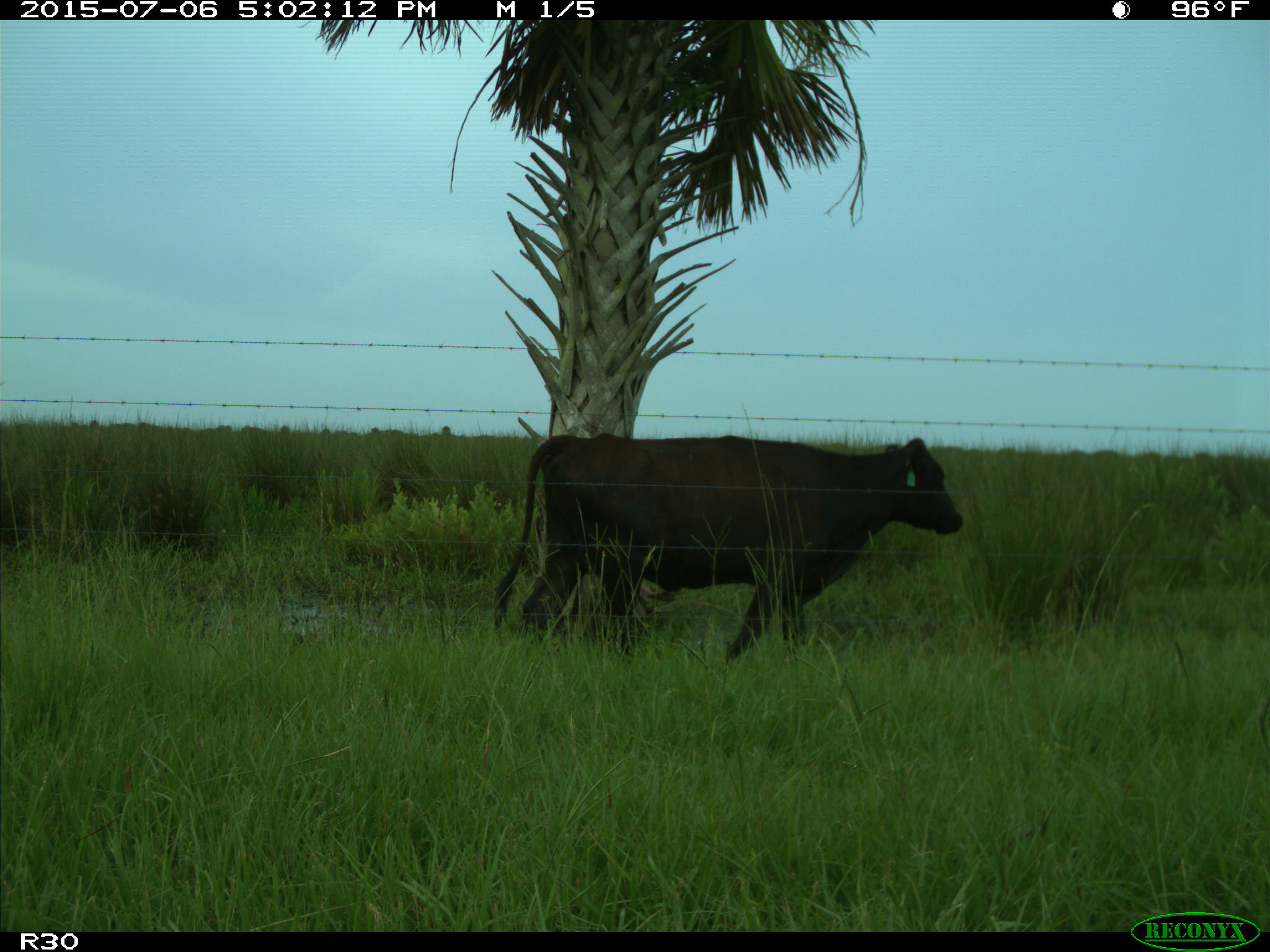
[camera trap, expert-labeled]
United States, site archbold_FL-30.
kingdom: Animalia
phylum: Chordata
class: Mammalia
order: Artiodactyla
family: Bovidae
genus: Bos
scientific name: Bos taurus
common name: domestic cow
Bos taurus (domestic cow).